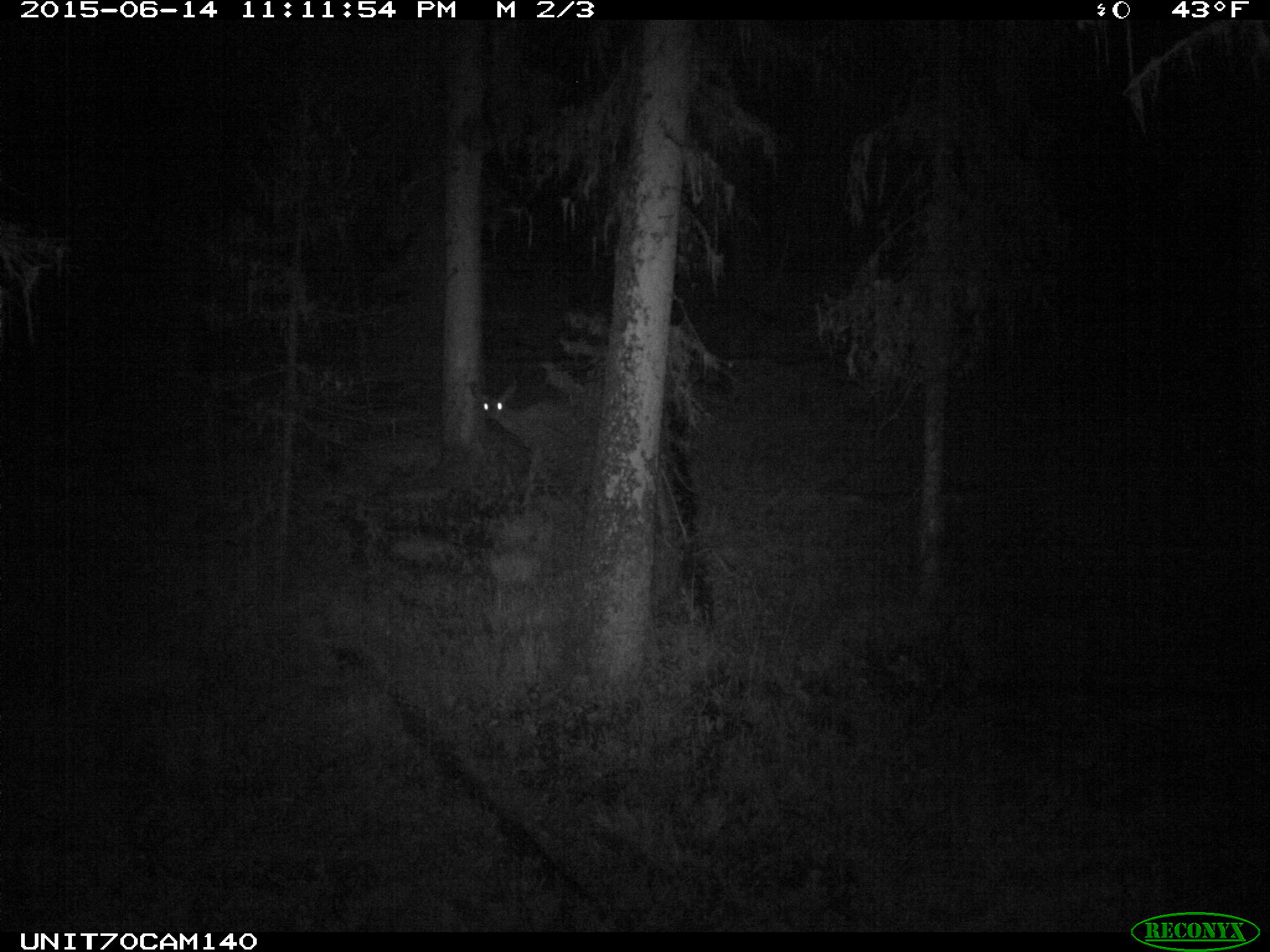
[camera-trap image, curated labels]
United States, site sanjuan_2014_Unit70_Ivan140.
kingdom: Animalia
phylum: Chordata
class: Mammalia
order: Artiodactyla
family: Cervidae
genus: Odocoileus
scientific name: Odocoileus hemionus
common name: mule deer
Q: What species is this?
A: Odocoileus hemionus (mule deer).